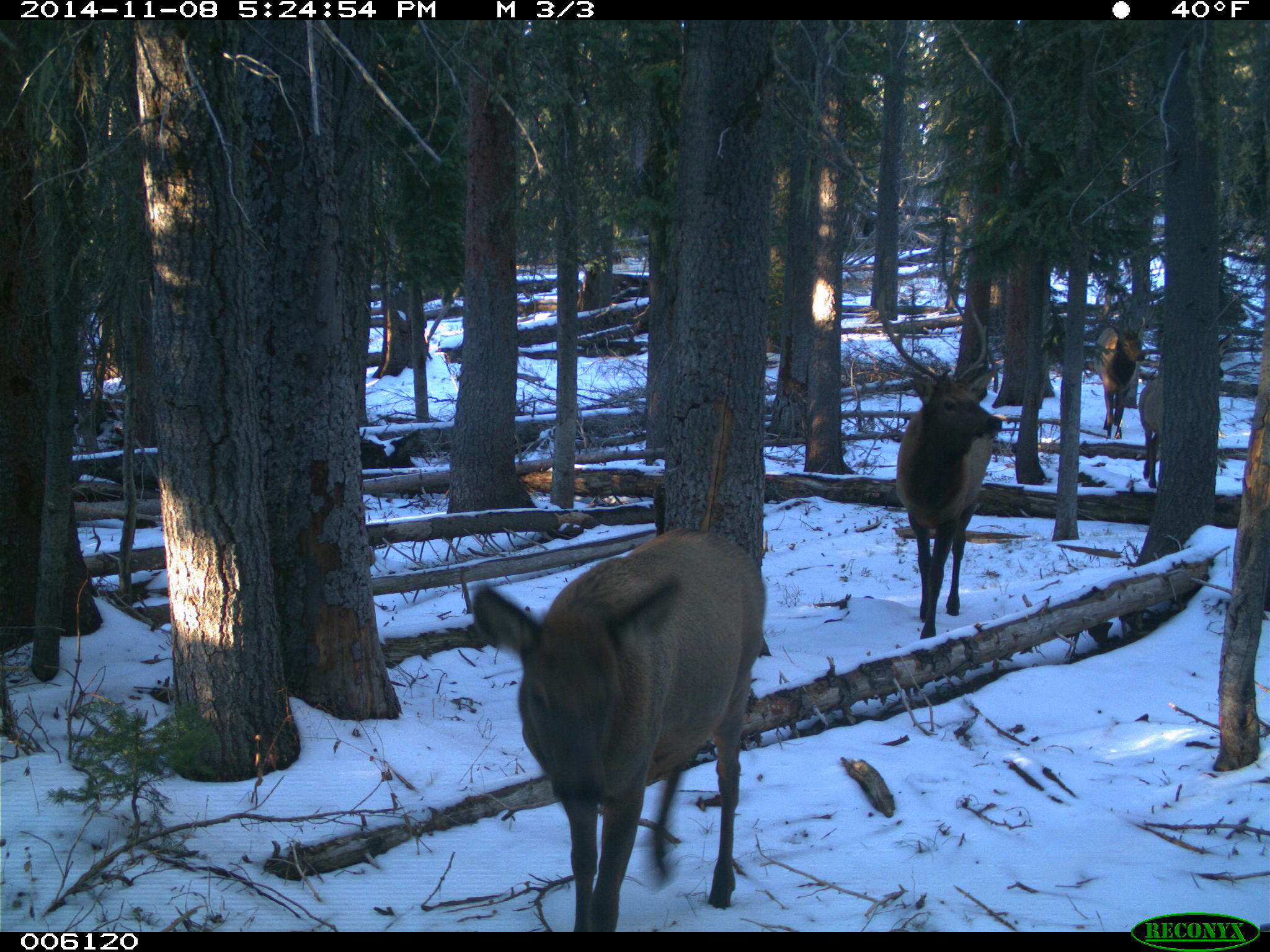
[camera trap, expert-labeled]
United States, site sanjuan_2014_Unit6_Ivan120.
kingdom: Animalia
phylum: Chordata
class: Mammalia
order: Artiodactyla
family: Cervidae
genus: Cervus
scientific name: Cervus elaphus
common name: red deer